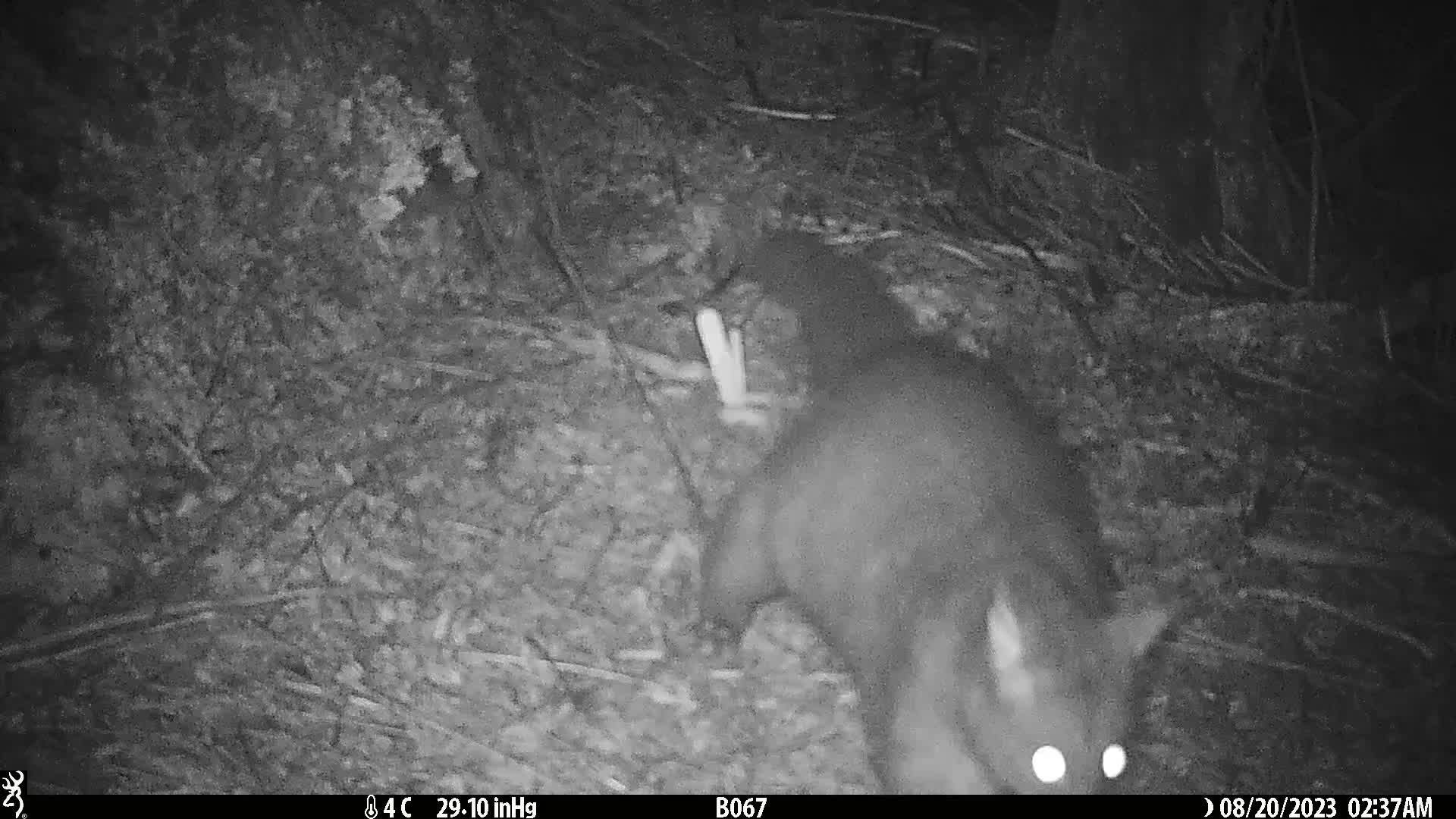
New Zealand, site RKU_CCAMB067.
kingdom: Animalia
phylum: Chordata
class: Mammalia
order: Diprotodontia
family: Phalangeridae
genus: Trichosurus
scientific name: Trichosurus vulpecula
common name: common brushtail possum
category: possum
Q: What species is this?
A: Possum (common brushtail possum) (Trichosurus vulpecula).